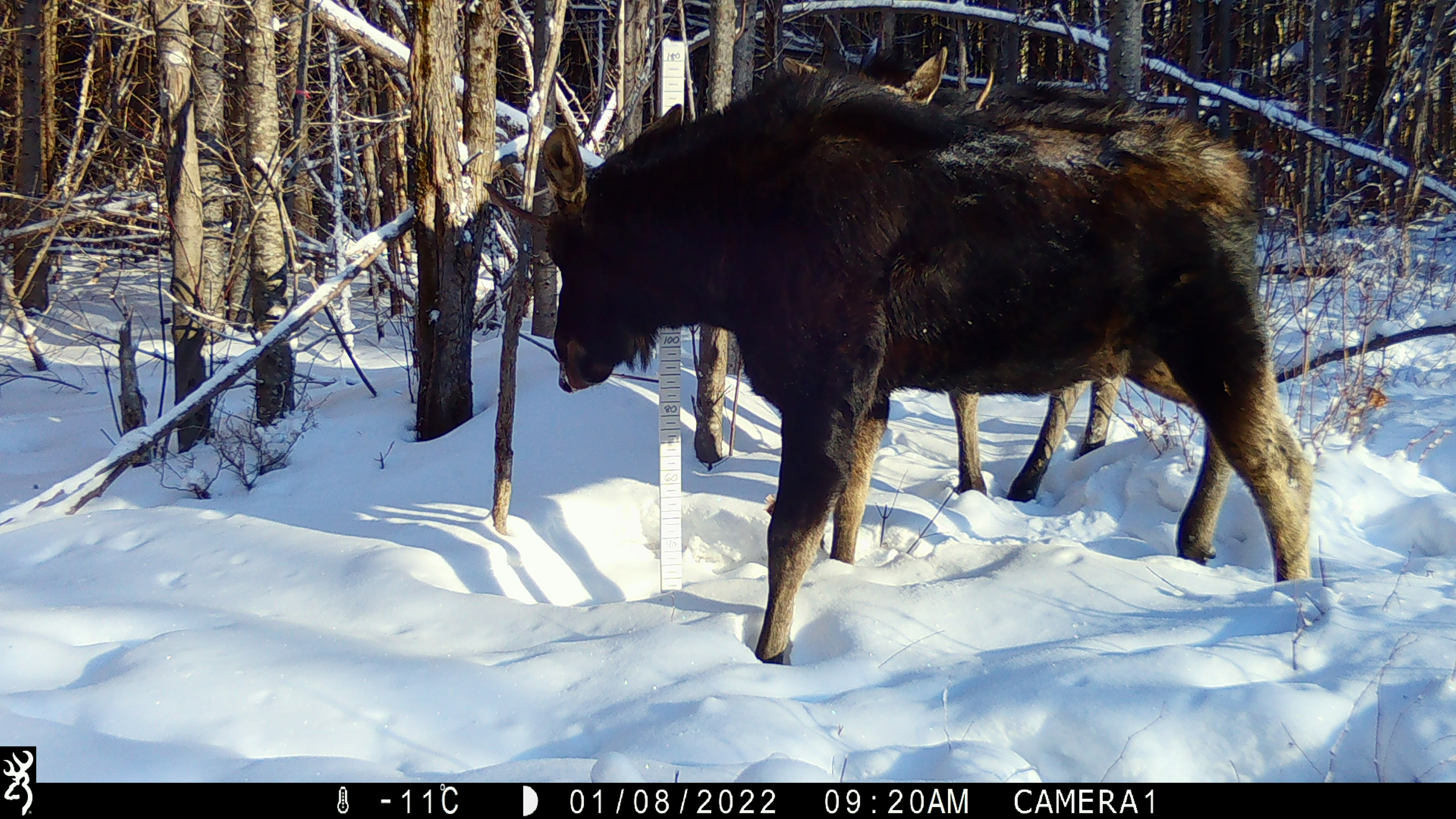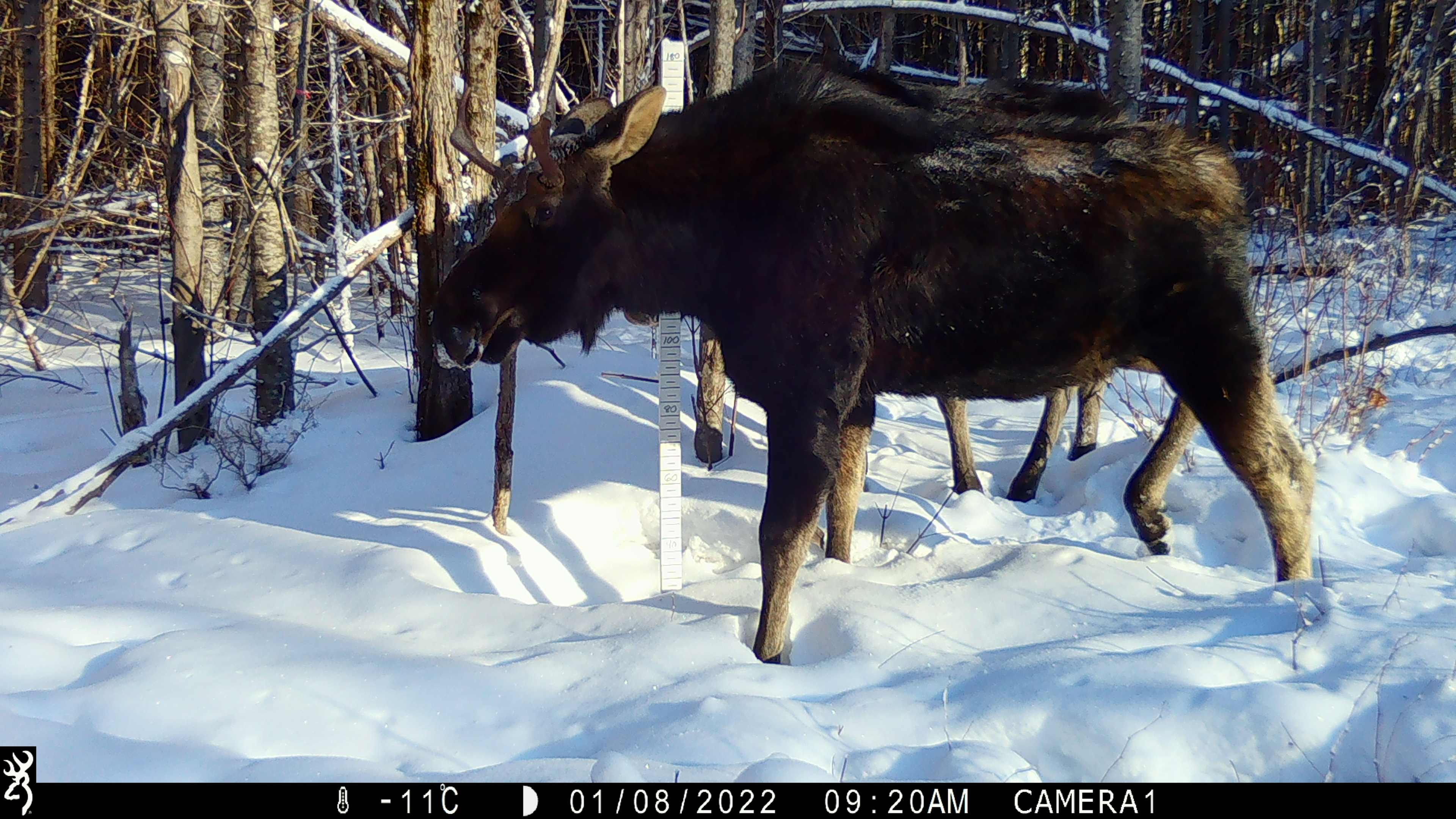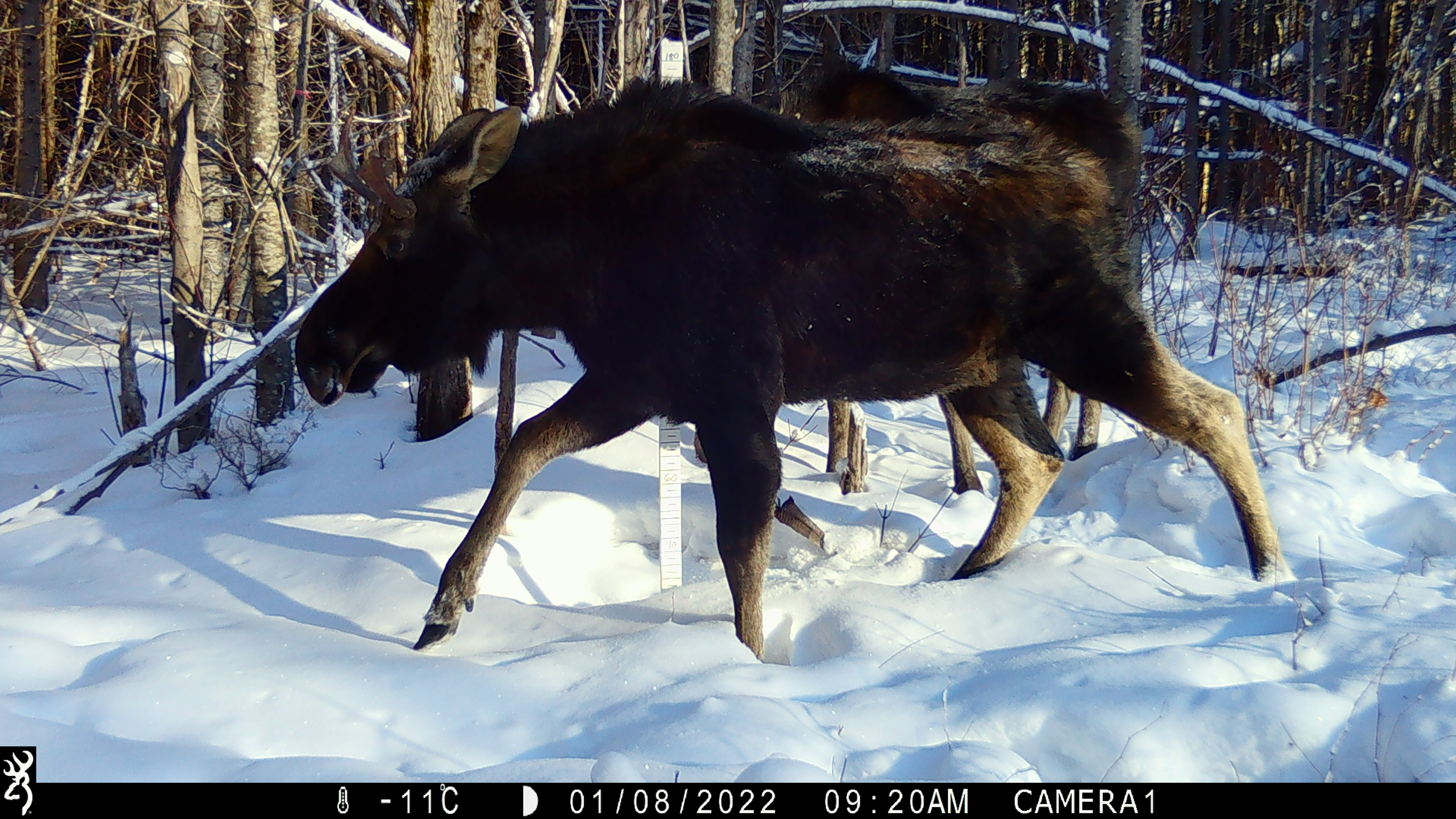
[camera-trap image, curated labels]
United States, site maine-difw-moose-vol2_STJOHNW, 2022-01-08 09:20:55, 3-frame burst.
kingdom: Animalia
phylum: Chordata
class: Mammalia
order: Artiodactyla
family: Cervidae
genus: Alces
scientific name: Alces alces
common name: moose